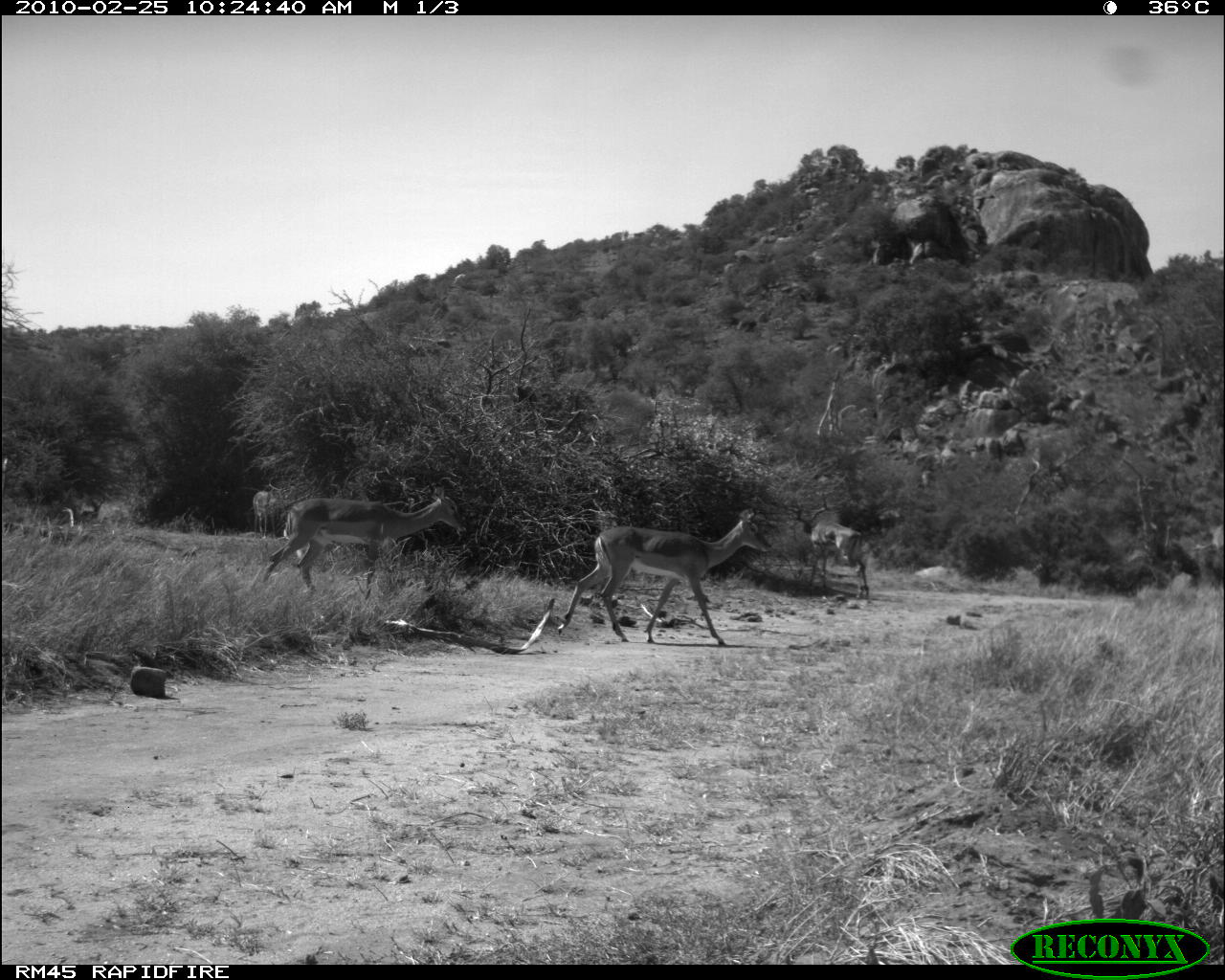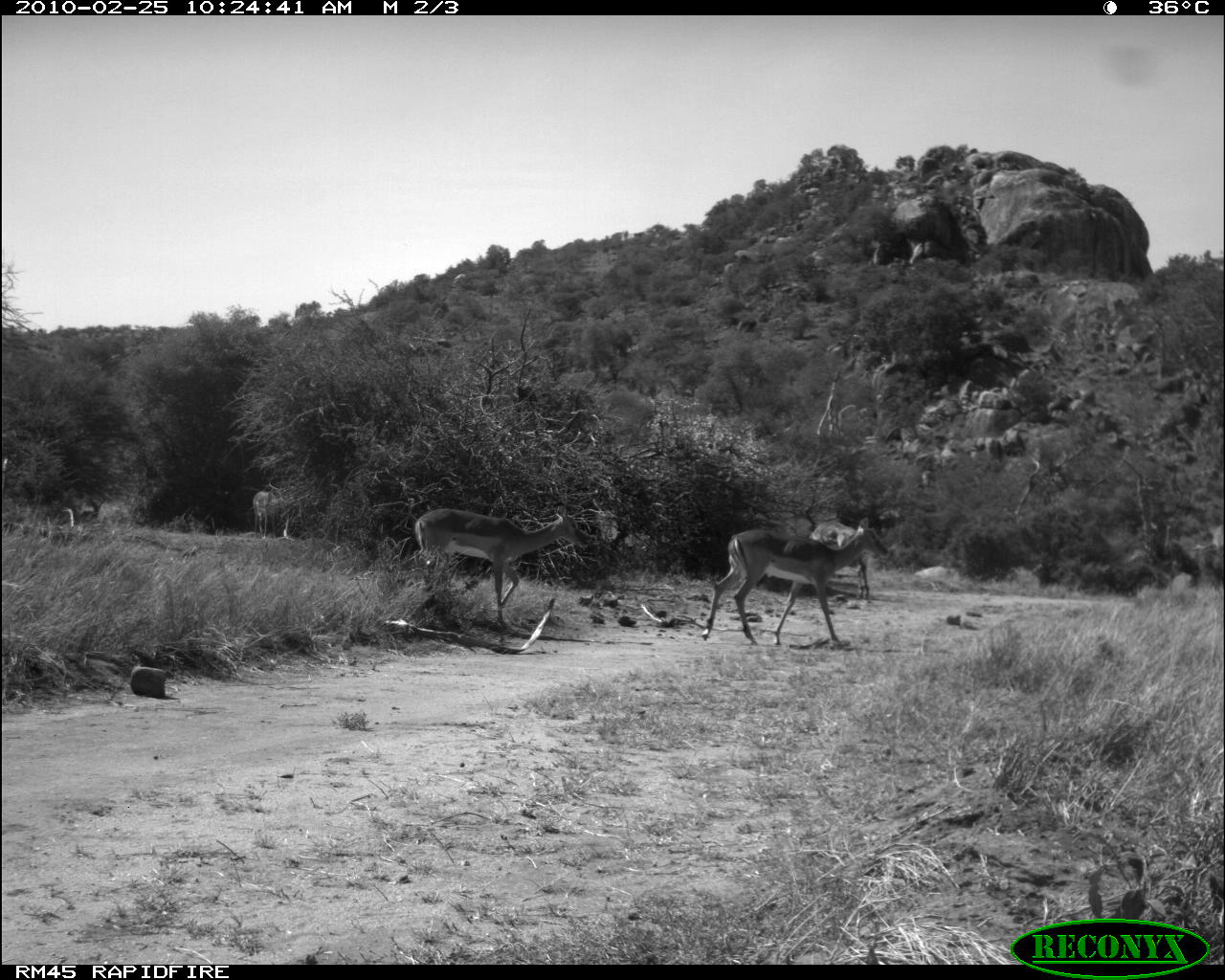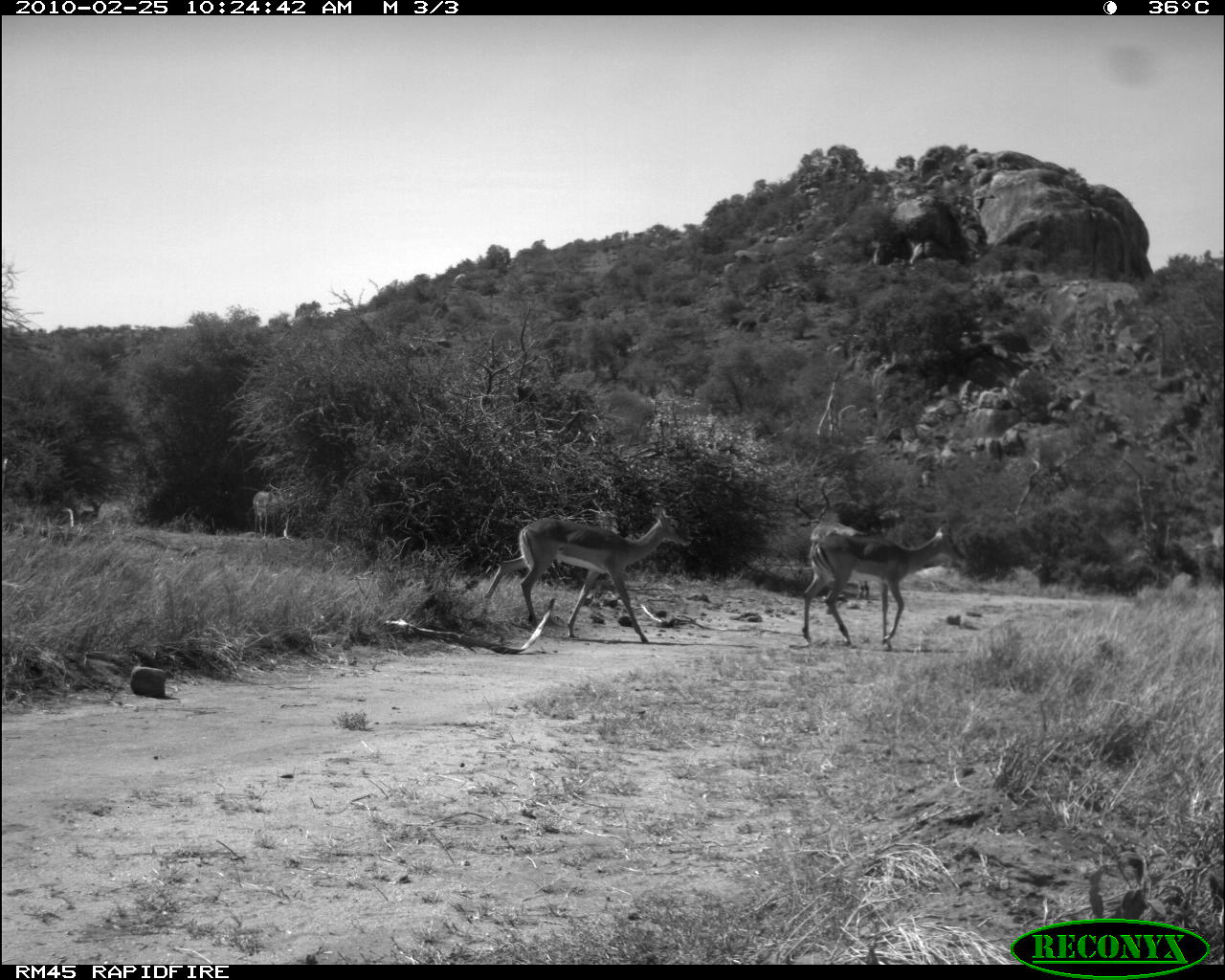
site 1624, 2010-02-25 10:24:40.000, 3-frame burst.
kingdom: Animalia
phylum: Chordata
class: Mammalia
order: Artiodactyla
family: Bovidae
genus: Aepyceros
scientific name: Aepyceros melampus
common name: impala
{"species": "Aepyceros melampus (impala)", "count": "4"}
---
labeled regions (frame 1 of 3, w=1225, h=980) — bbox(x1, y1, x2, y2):
aepyceros melampus: bbox(557, 495, 773, 645); bbox(260, 480, 467, 603); bbox(787, 492, 870, 600); bbox(252, 483, 283, 540)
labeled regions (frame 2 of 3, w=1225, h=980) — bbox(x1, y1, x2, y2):
aepyceros melampus: bbox(413, 490, 591, 631); bbox(699, 516, 889, 646); bbox(805, 506, 870, 599); bbox(252, 481, 295, 540)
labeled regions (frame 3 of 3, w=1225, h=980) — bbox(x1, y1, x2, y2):
aepyceros melampus: bbox(481, 488, 695, 643); bbox(801, 495, 968, 652); bbox(793, 480, 870, 600); bbox(252, 482, 295, 539)